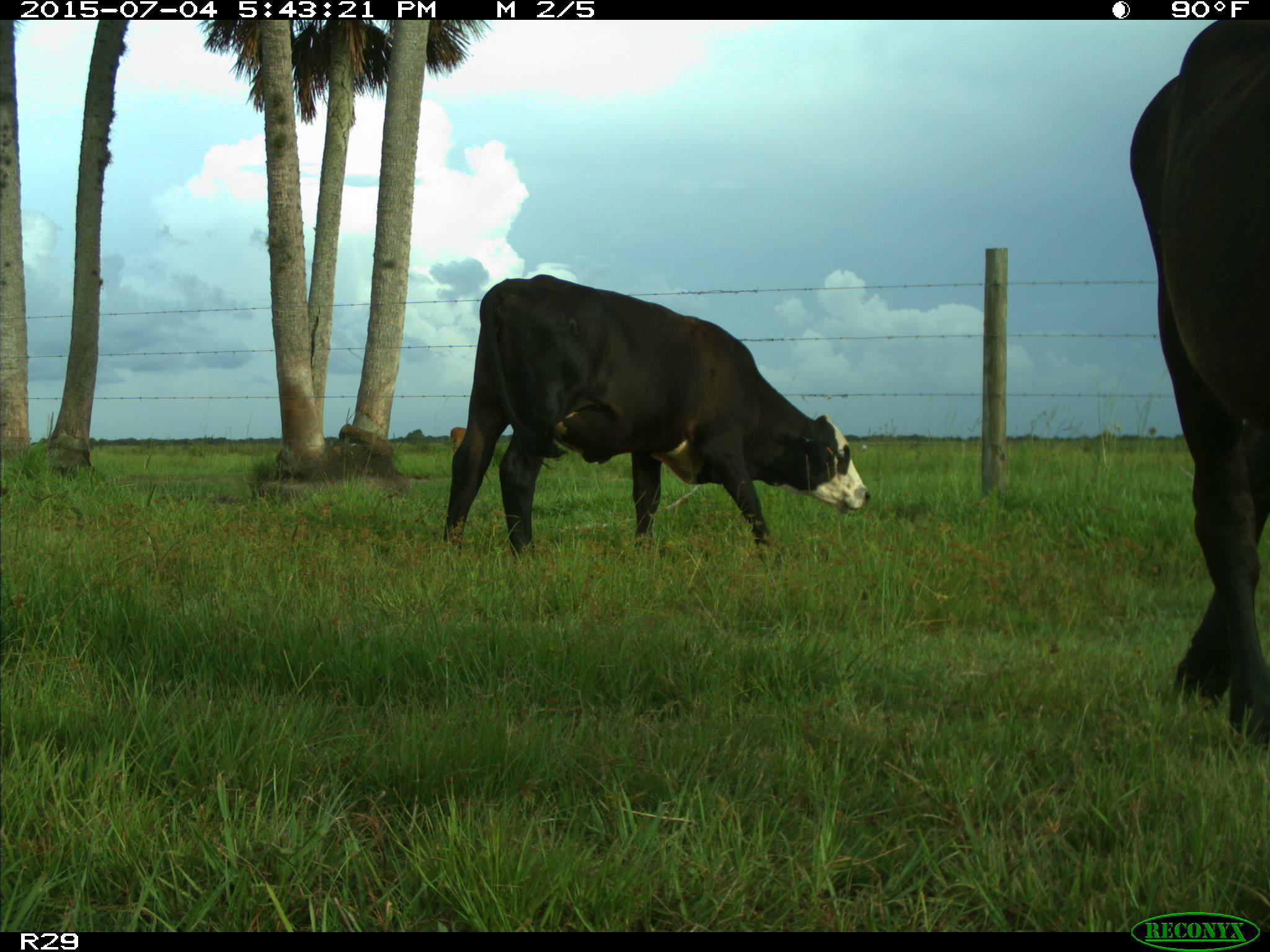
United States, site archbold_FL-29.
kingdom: Animalia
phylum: Chordata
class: Mammalia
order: Artiodactyla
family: Bovidae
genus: Bos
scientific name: Bos taurus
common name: domestic cow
Bos taurus (domestic cow).